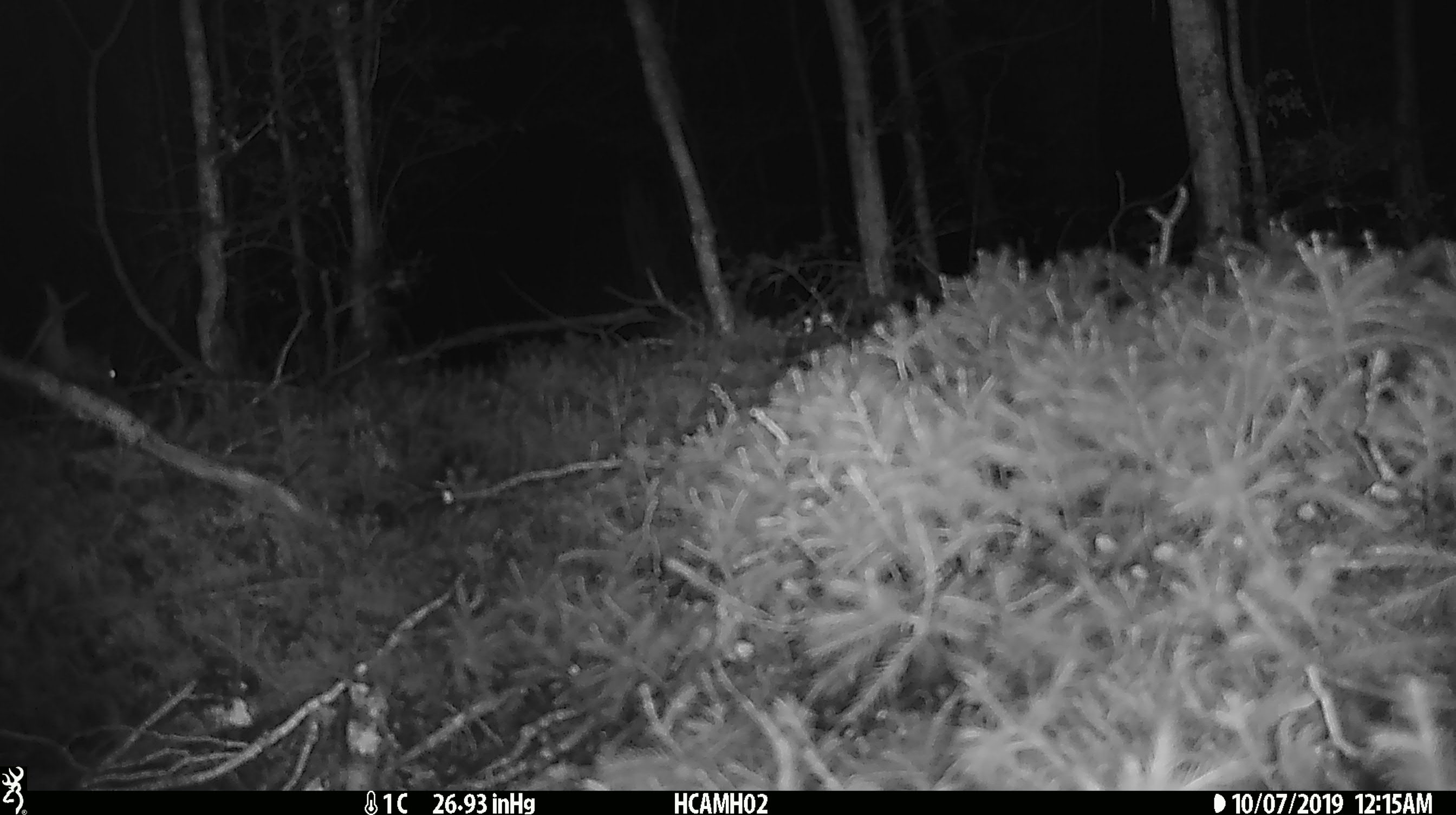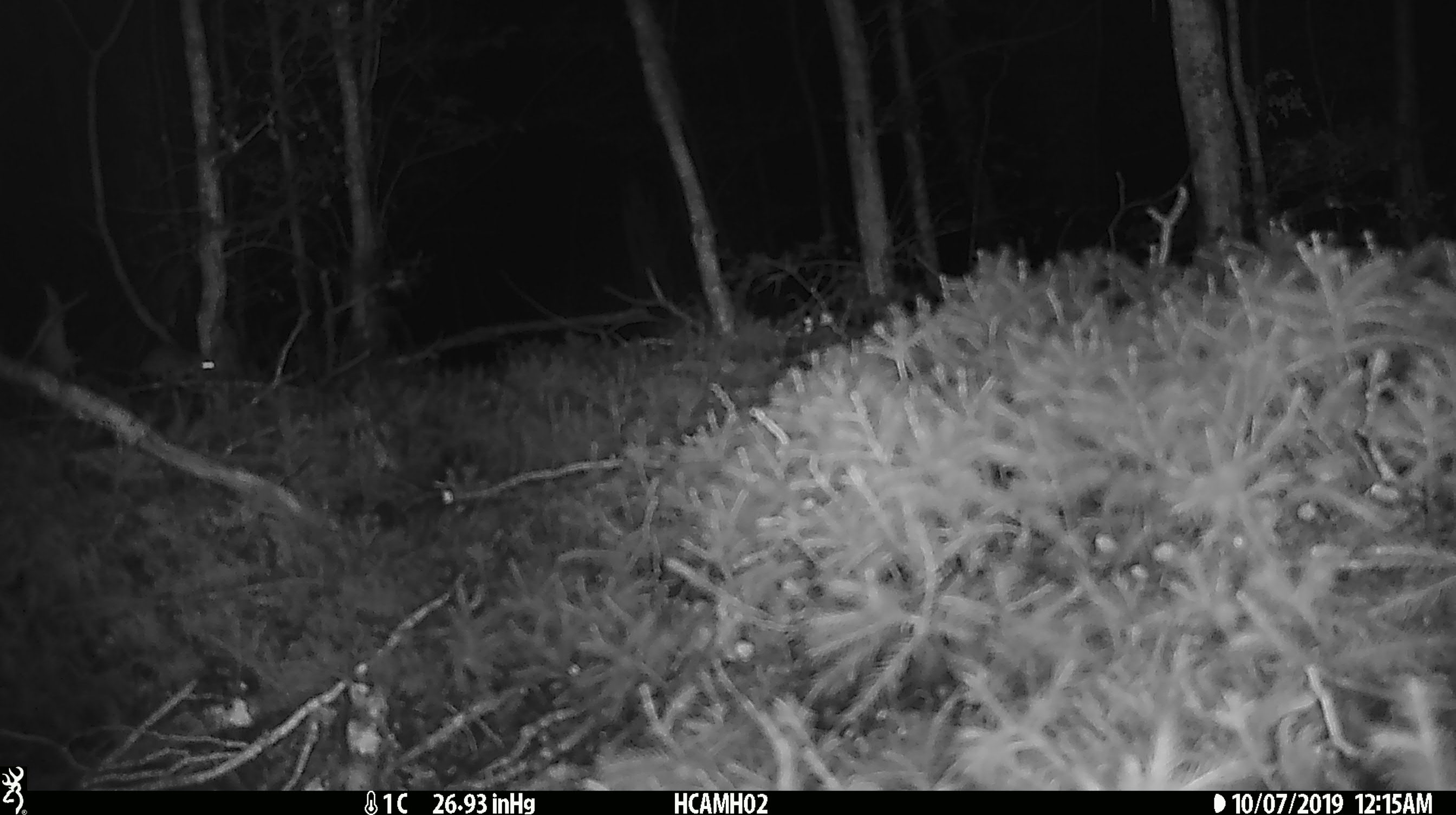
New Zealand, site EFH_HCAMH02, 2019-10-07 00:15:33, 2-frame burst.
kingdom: Animalia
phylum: Chordata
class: Mammalia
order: Rodentia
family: Muridae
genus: Mus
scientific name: Mus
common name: mouse